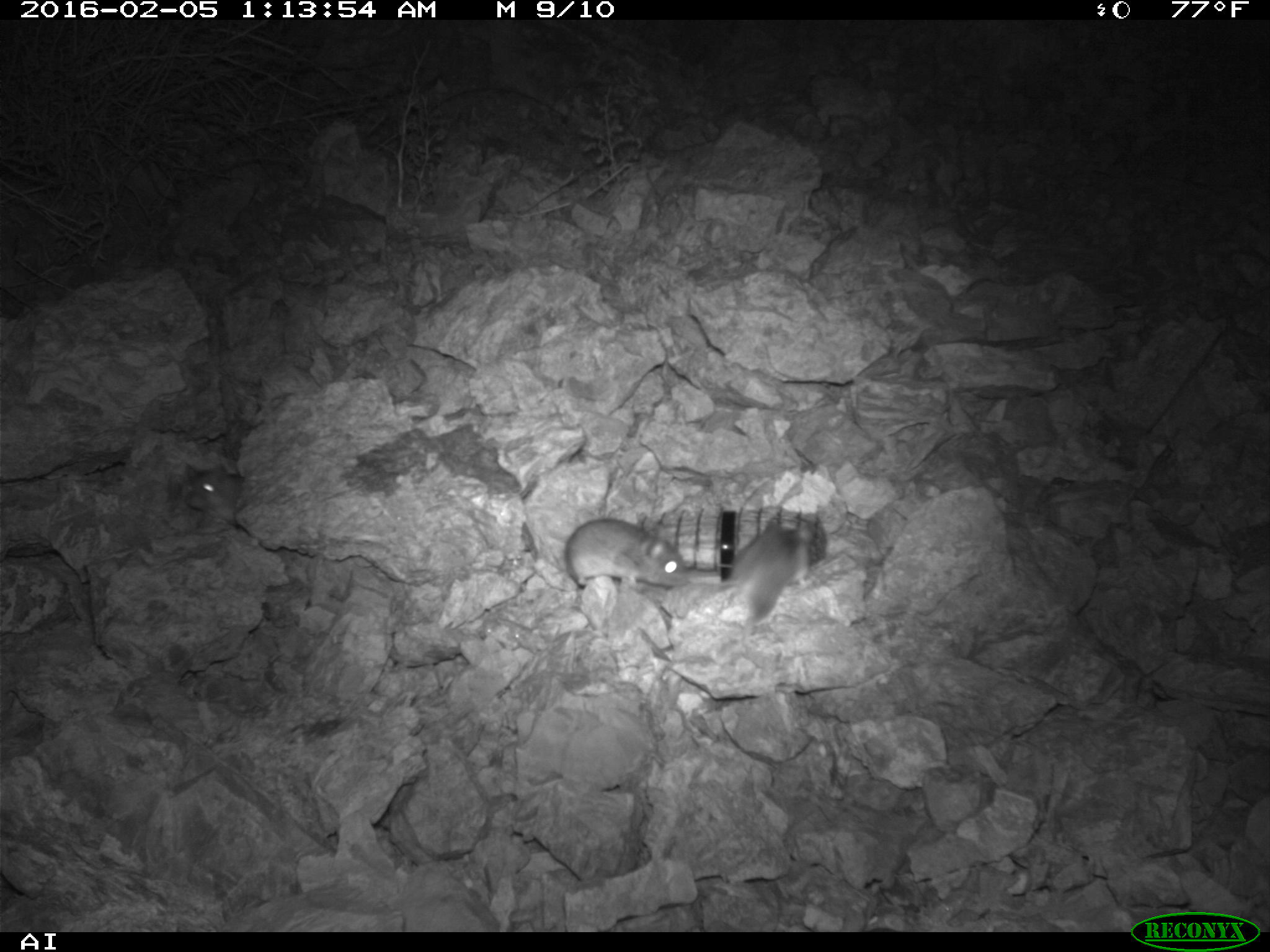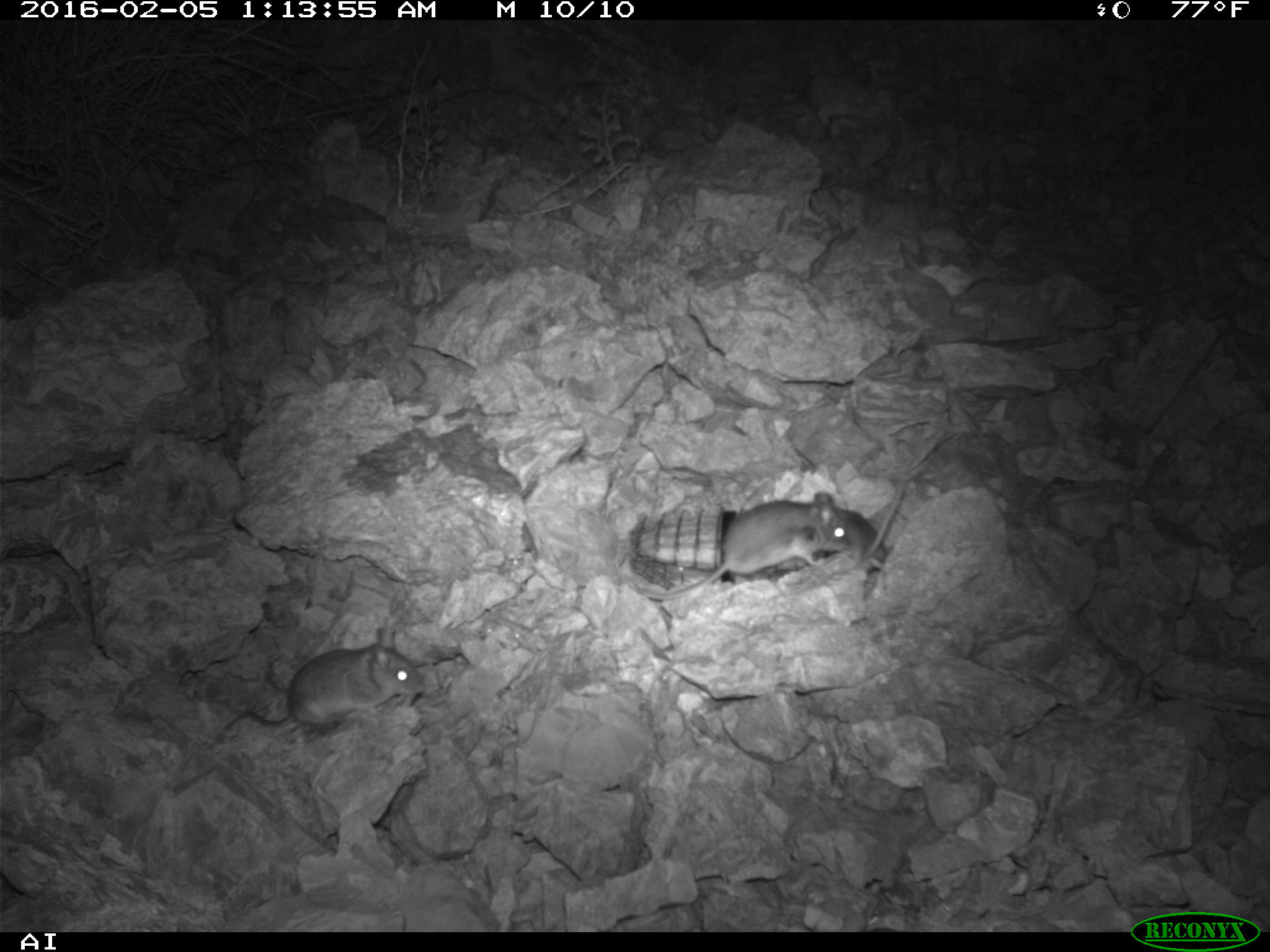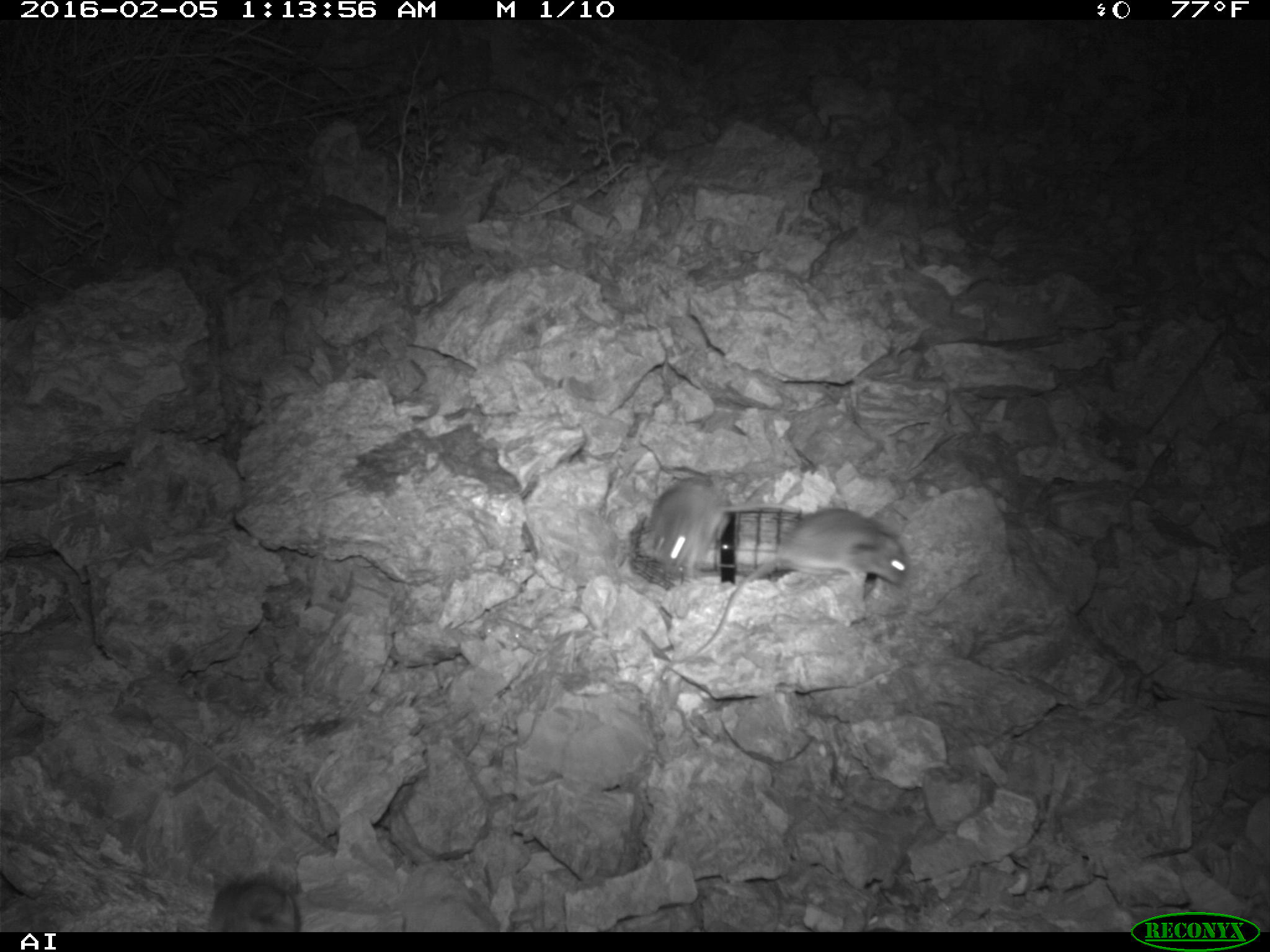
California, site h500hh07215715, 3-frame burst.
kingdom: Animalia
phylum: Chordata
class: Mammalia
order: Rodentia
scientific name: Rodentia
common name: rodent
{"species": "rodent (Rodentia)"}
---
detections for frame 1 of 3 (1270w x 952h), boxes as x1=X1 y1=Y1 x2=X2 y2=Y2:
rodent: x1=698 y1=521 x2=812 y2=627; x1=564 y1=518 x2=688 y2=587; x1=185 y1=463 x2=244 y2=524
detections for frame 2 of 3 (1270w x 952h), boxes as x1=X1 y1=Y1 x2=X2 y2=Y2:
rodent: x1=623 y1=491 x2=850 y2=599; x1=213 y1=628 x2=425 y2=742; x1=824 y1=483 x2=904 y2=573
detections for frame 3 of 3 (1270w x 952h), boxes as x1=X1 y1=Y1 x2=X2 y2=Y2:
rodent: x1=675 y1=507 x2=910 y2=663; x1=647 y1=478 x2=775 y2=584; x1=211 y1=874 x2=301 y2=932